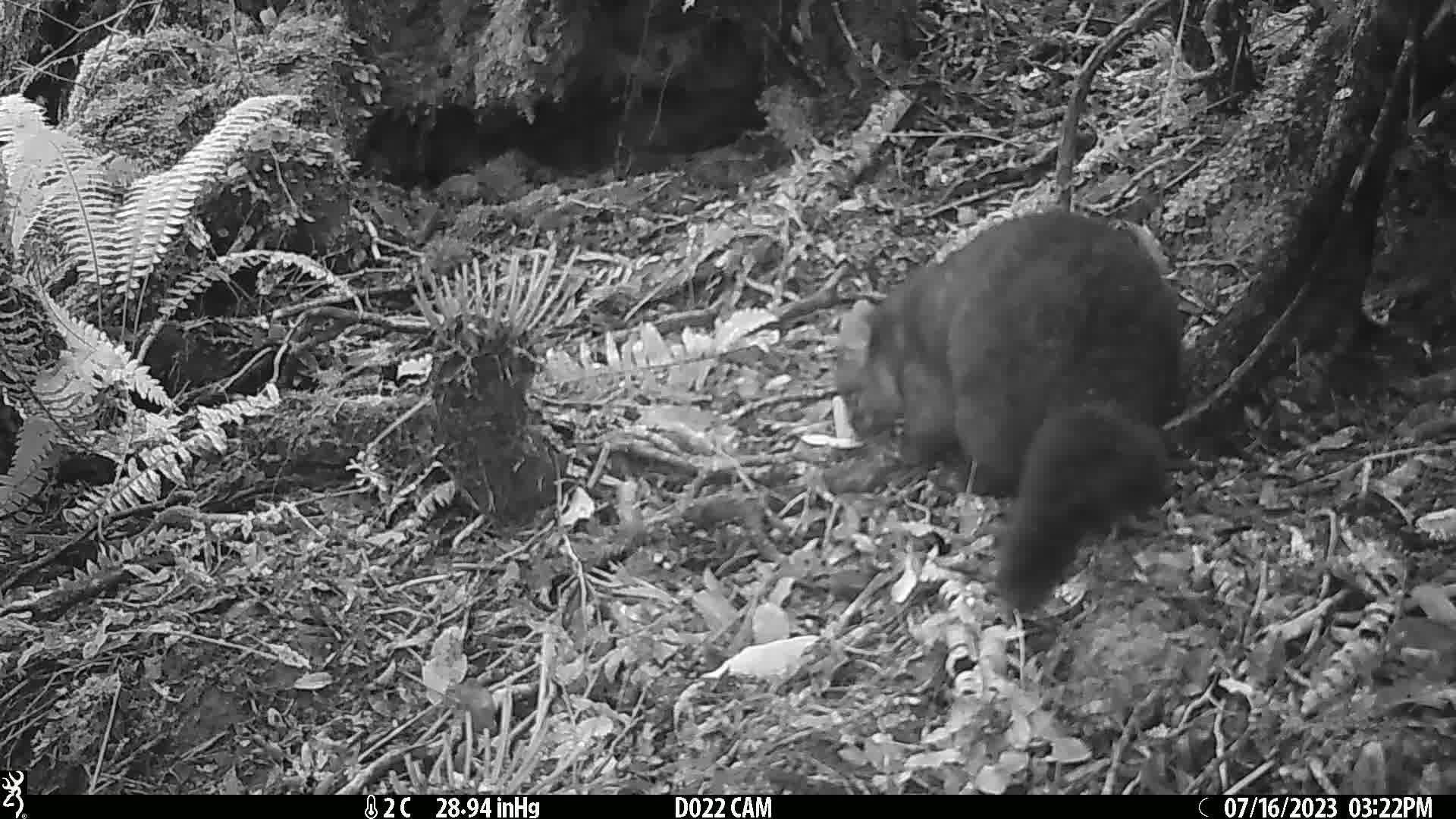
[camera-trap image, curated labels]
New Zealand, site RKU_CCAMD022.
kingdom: Animalia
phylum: Chordata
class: Mammalia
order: Diprotodontia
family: Phalangeridae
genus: Trichosurus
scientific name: Trichosurus vulpecula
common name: common brushtail possum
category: possum